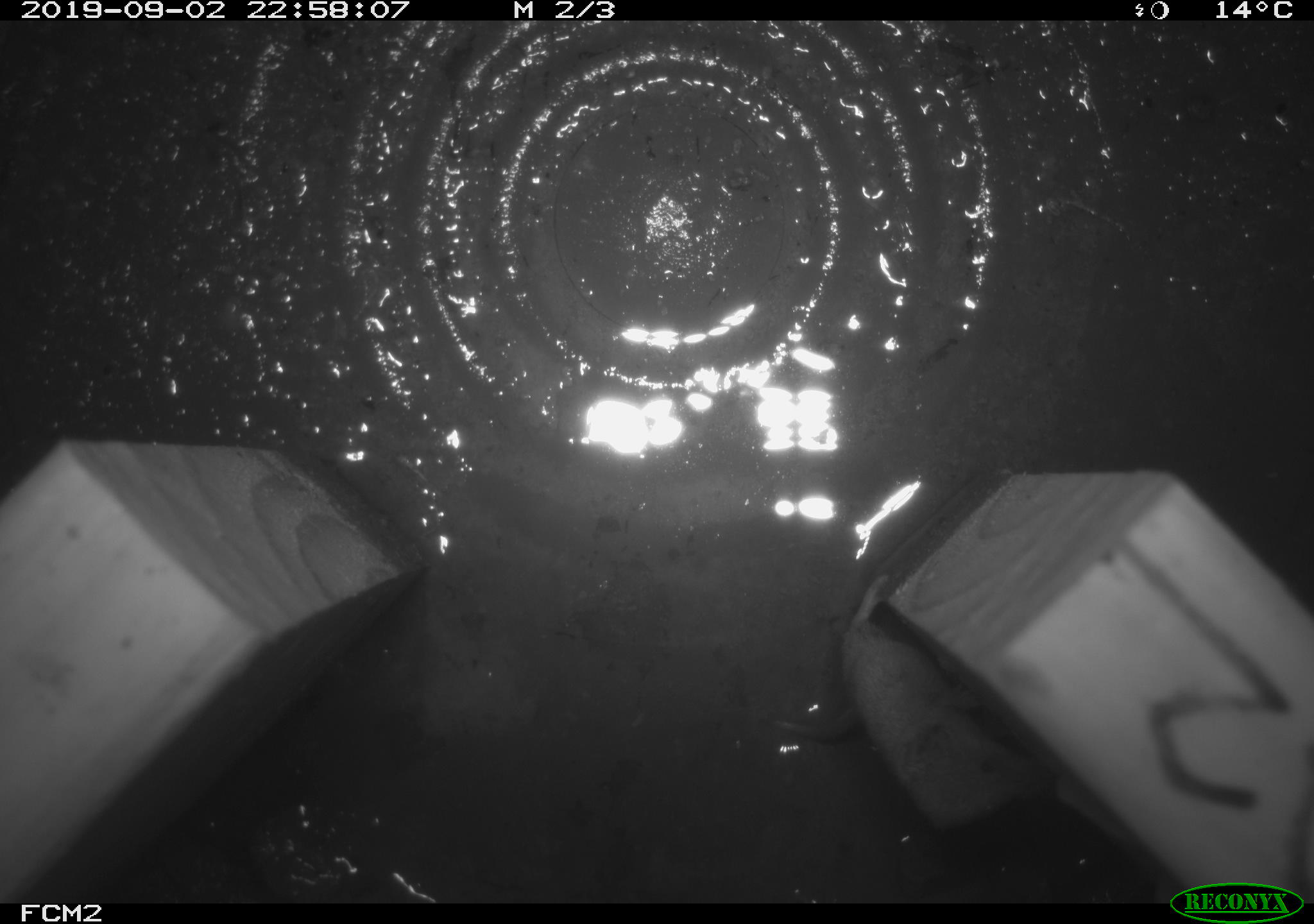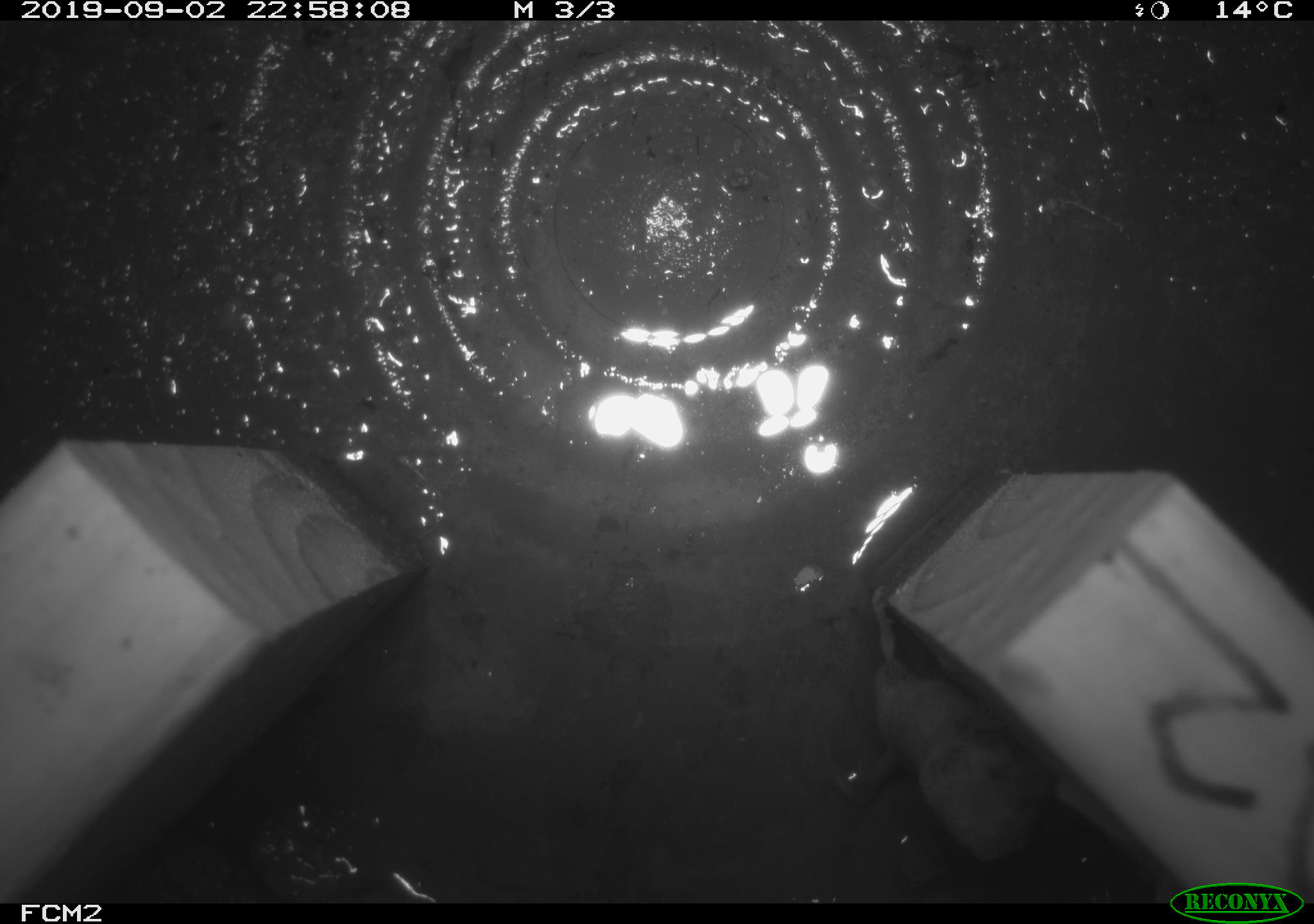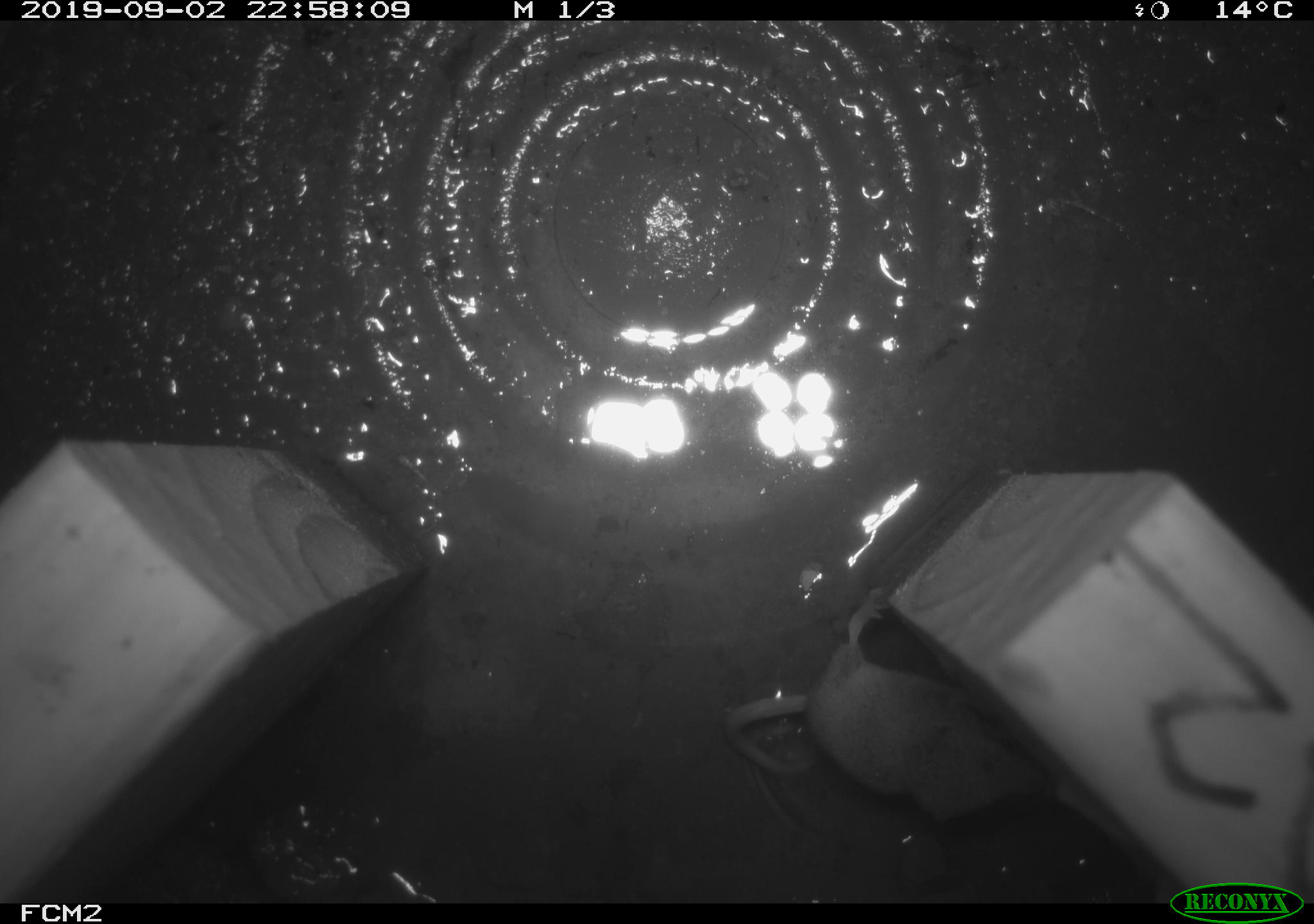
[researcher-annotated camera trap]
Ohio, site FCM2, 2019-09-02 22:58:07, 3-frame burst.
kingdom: Animalia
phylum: Chordata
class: Mammalia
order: Eulipotyphla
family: Soricidae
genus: Sorex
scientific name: Sorex cinereus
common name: masked shrew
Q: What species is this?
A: Masked shrew (Sorex cinereus).